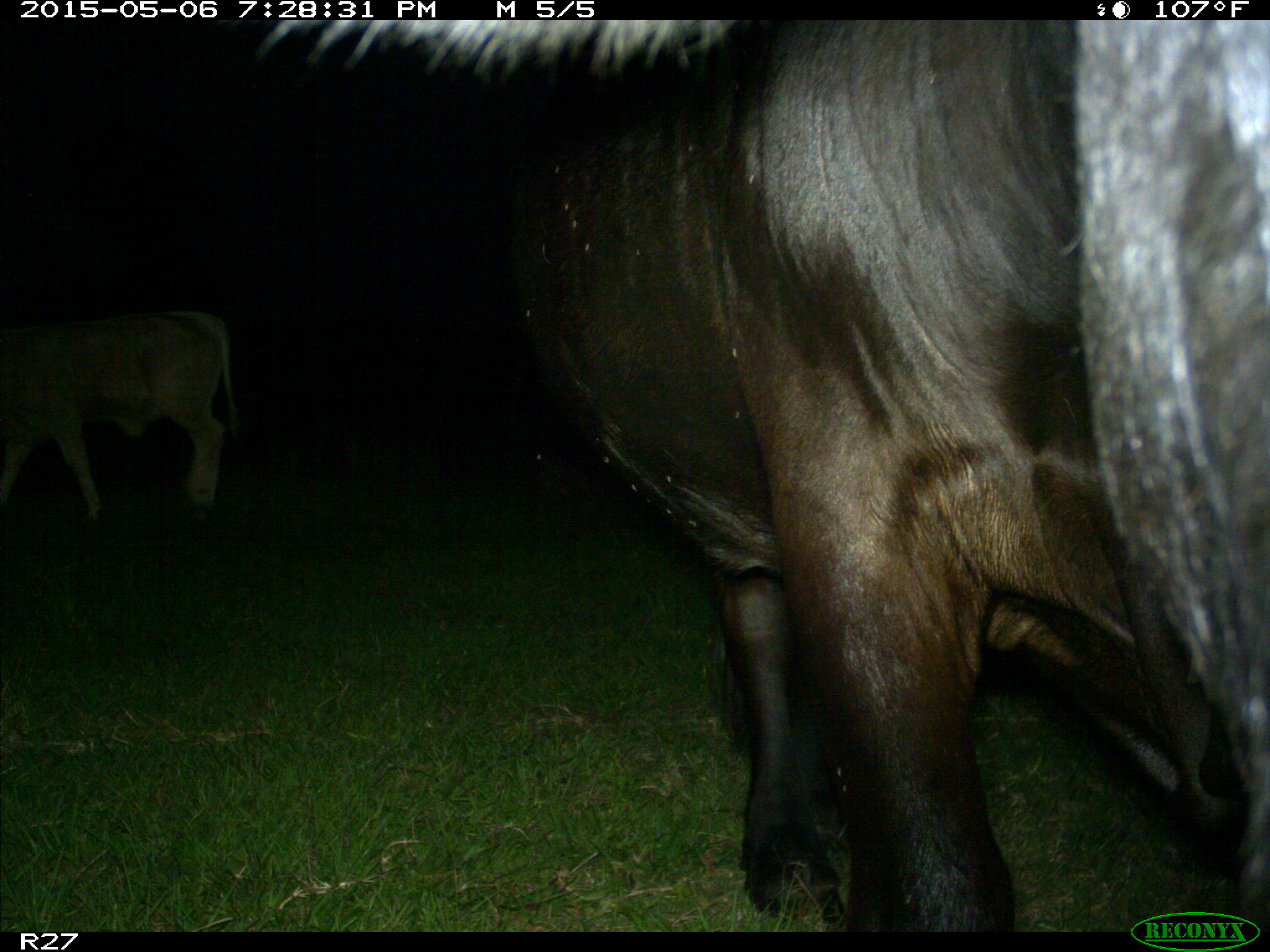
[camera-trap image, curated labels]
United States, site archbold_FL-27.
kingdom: Animalia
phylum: Chordata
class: Mammalia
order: Artiodactyla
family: Bovidae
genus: Bos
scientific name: Bos taurus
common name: domestic cow